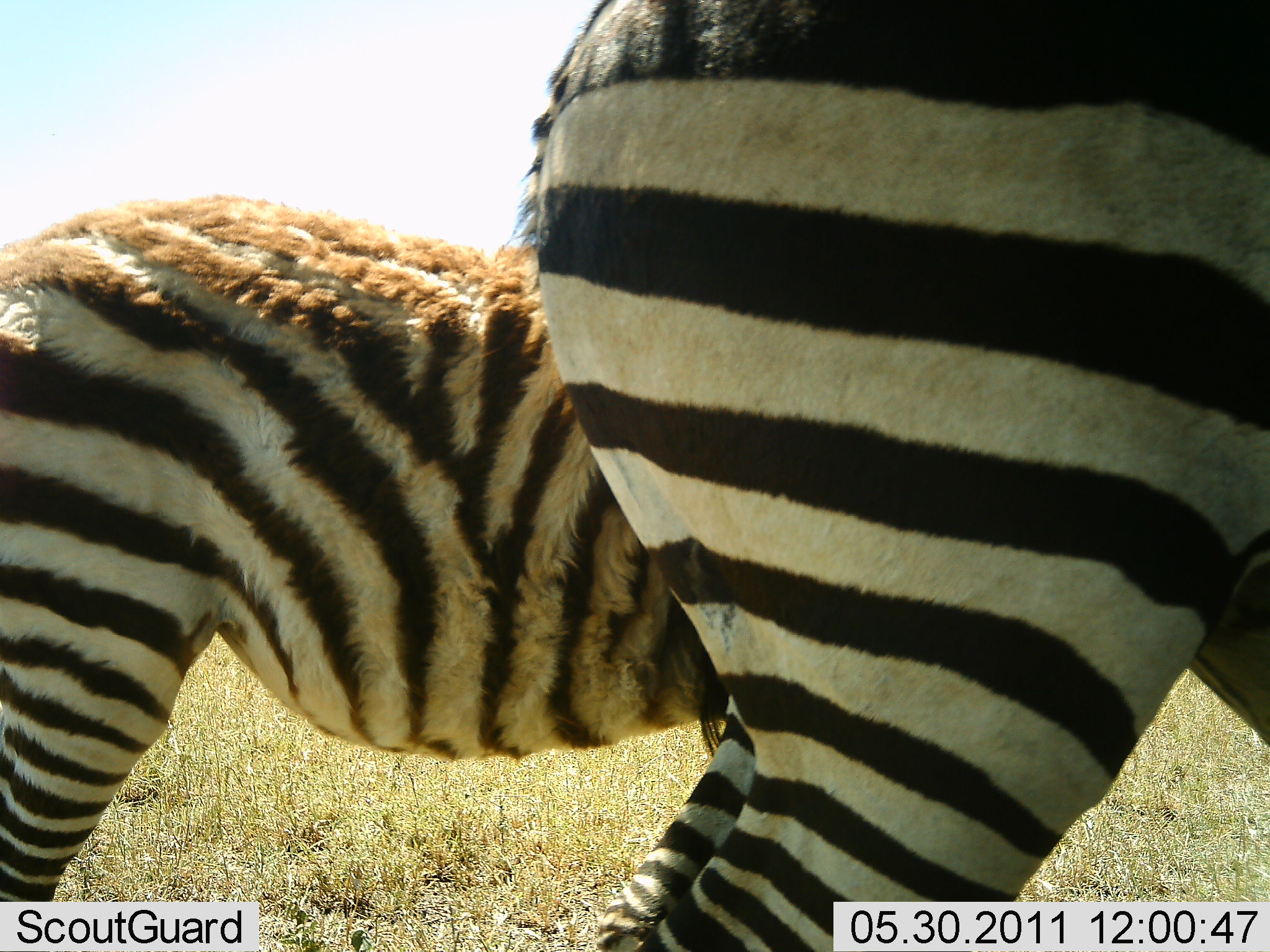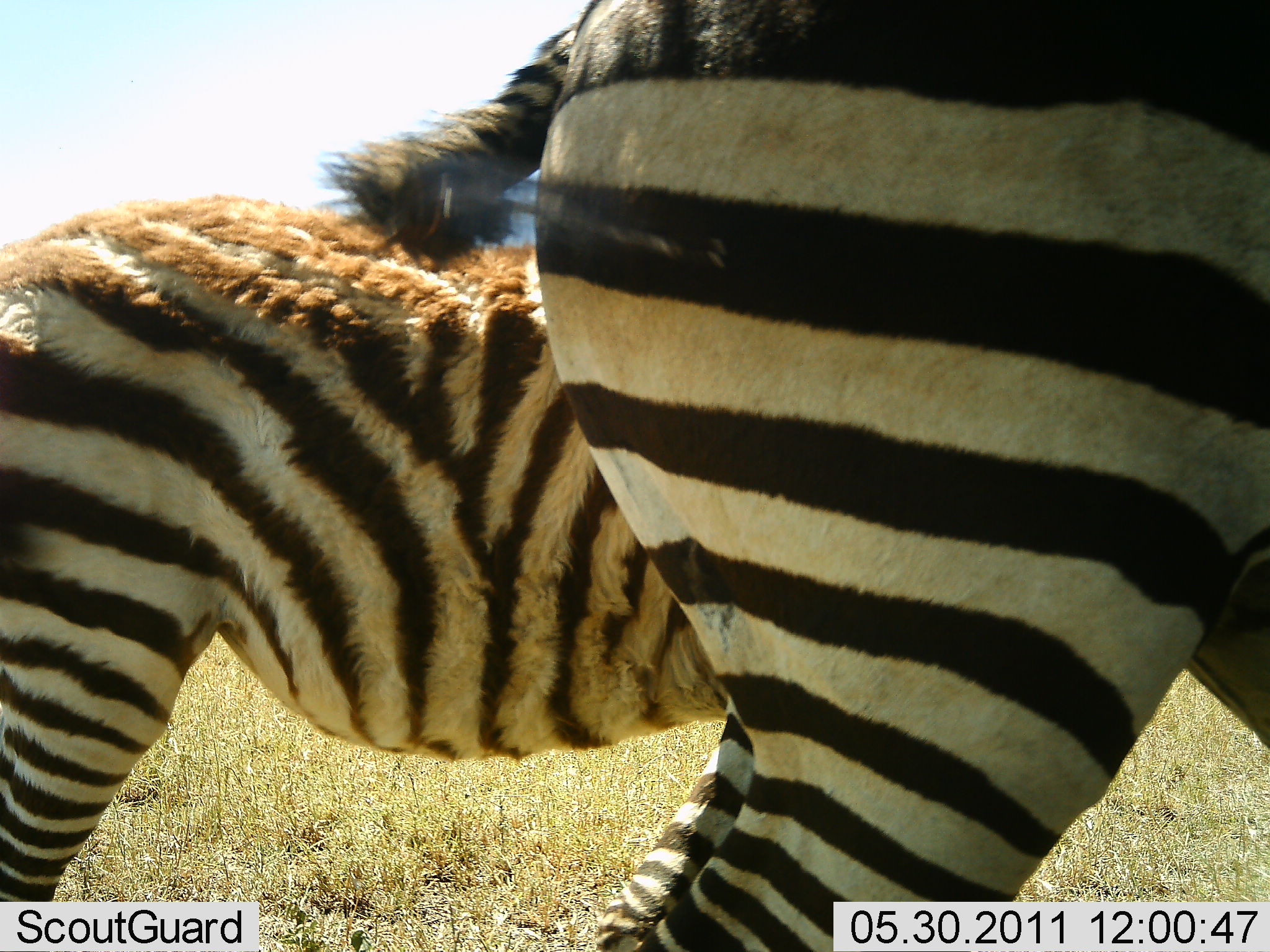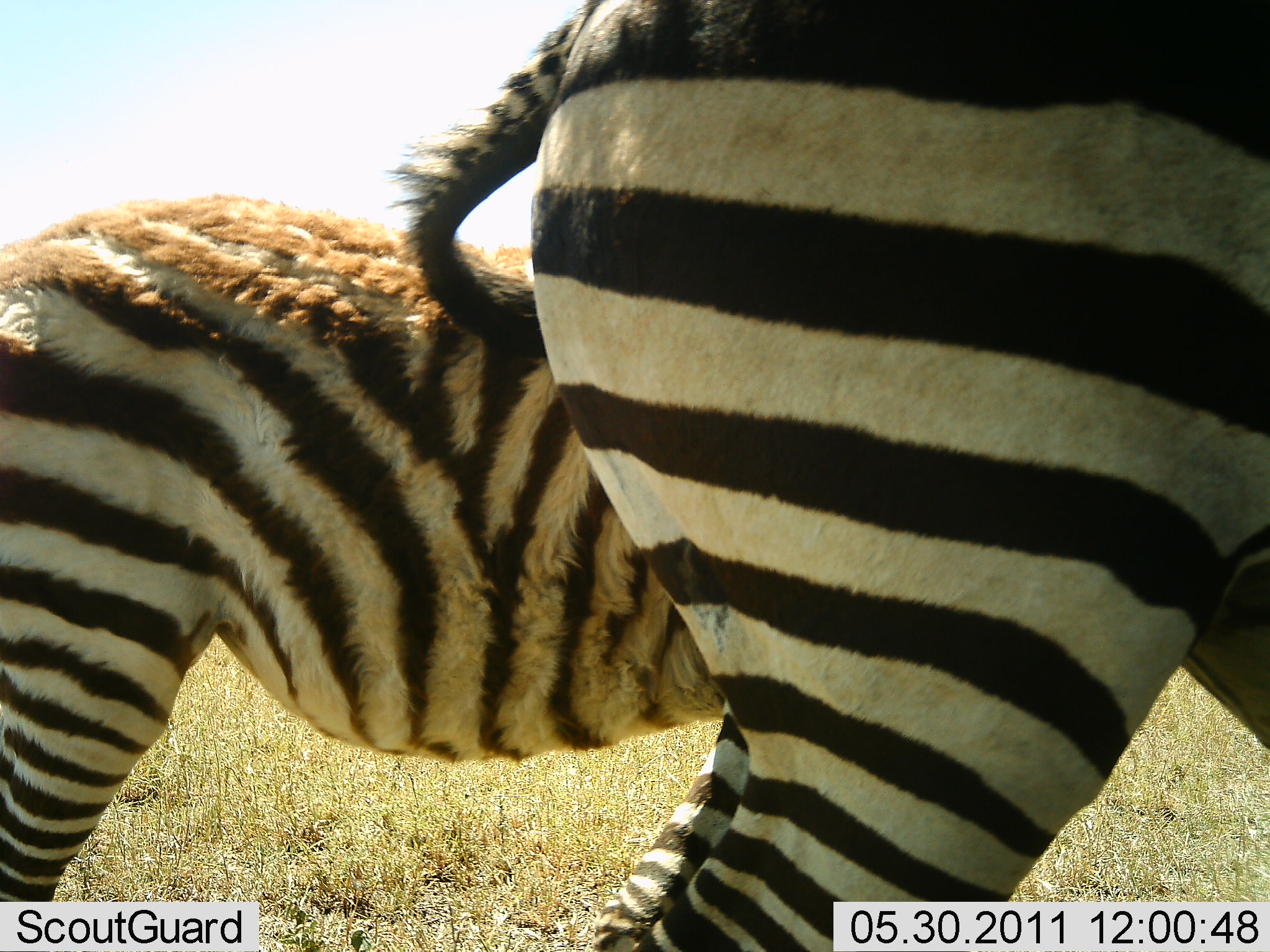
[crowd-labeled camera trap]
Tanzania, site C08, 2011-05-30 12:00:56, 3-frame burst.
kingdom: Animalia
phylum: Chordata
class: Mammalia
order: Perissodactyla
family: Equidae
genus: Equus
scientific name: Equus quagga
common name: plains zebra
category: zebra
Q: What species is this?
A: Zebra (plains zebra) (Equus quagga).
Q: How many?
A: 2.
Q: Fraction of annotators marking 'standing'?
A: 91%.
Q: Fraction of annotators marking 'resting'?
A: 0%.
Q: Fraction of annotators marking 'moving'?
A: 9%.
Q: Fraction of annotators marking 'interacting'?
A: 0%.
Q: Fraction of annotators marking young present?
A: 55%.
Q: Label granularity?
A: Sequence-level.